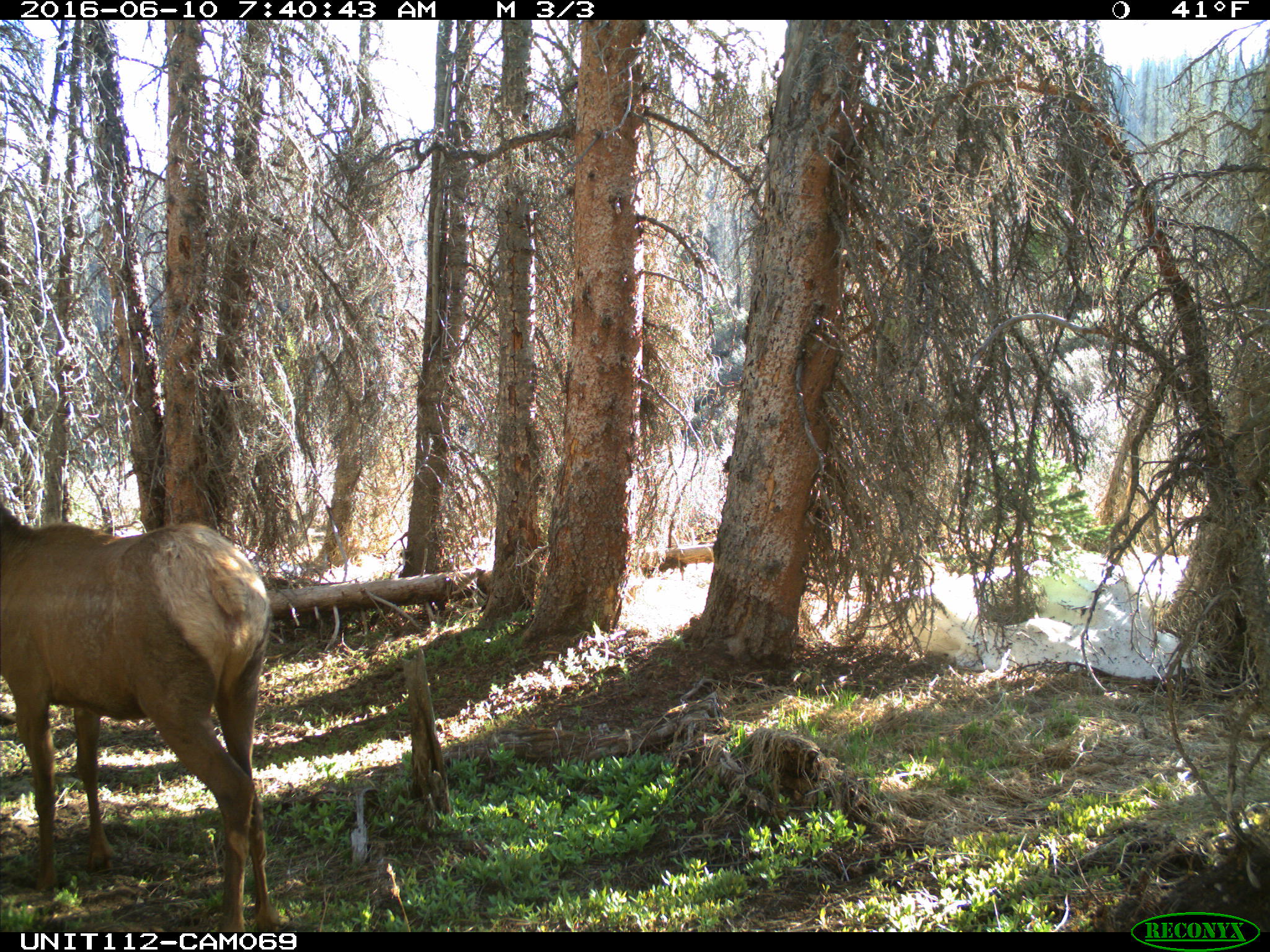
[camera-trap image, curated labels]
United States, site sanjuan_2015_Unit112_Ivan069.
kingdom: Animalia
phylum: Chordata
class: Mammalia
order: Artiodactyla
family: Cervidae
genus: Cervus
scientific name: Cervus elaphus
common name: red deer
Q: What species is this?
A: Cervus elaphus (red deer).